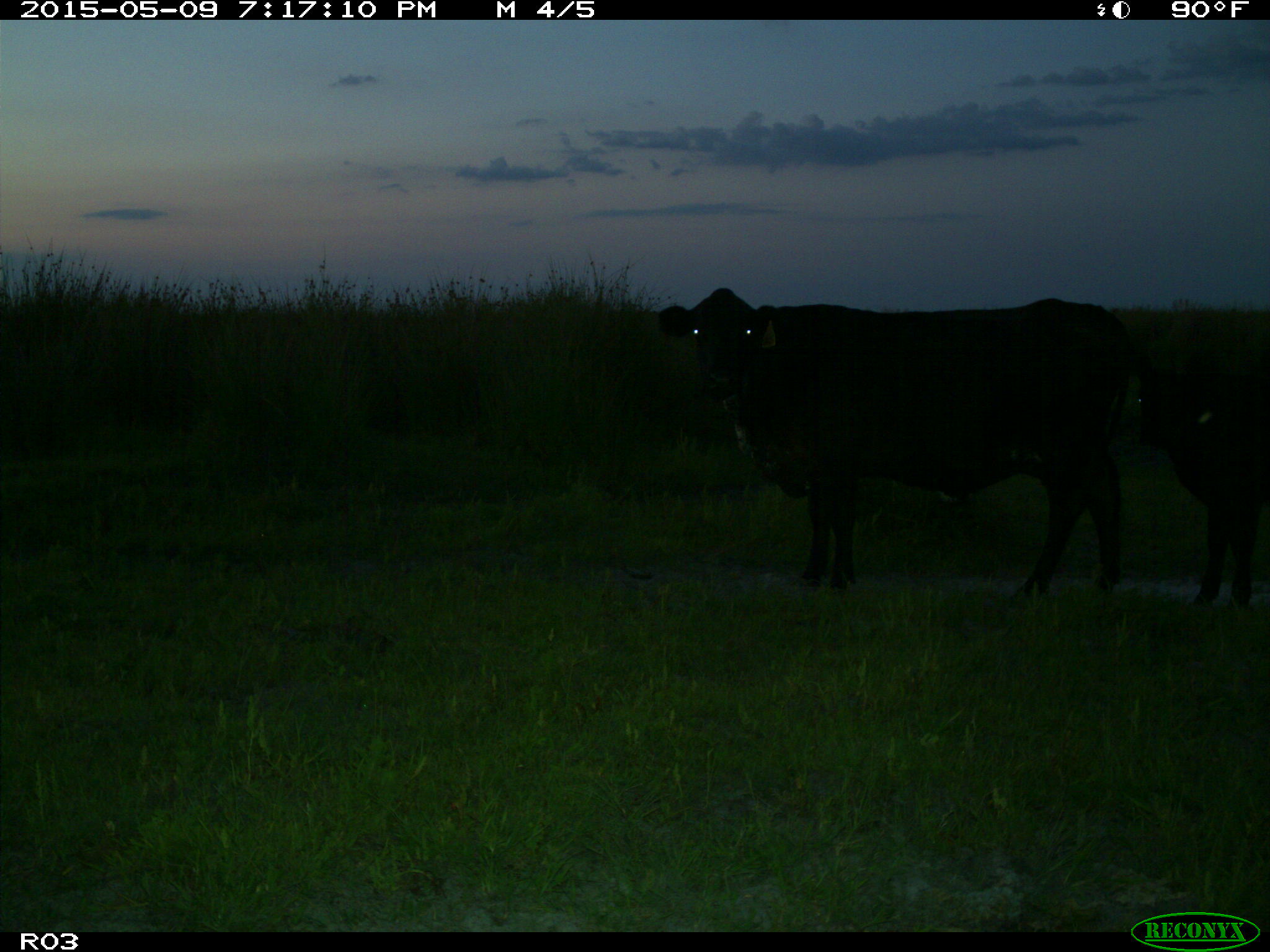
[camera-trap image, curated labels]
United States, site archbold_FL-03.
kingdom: Animalia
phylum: Chordata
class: Mammalia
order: Artiodactyla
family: Bovidae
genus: Bos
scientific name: Bos taurus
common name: domestic cow